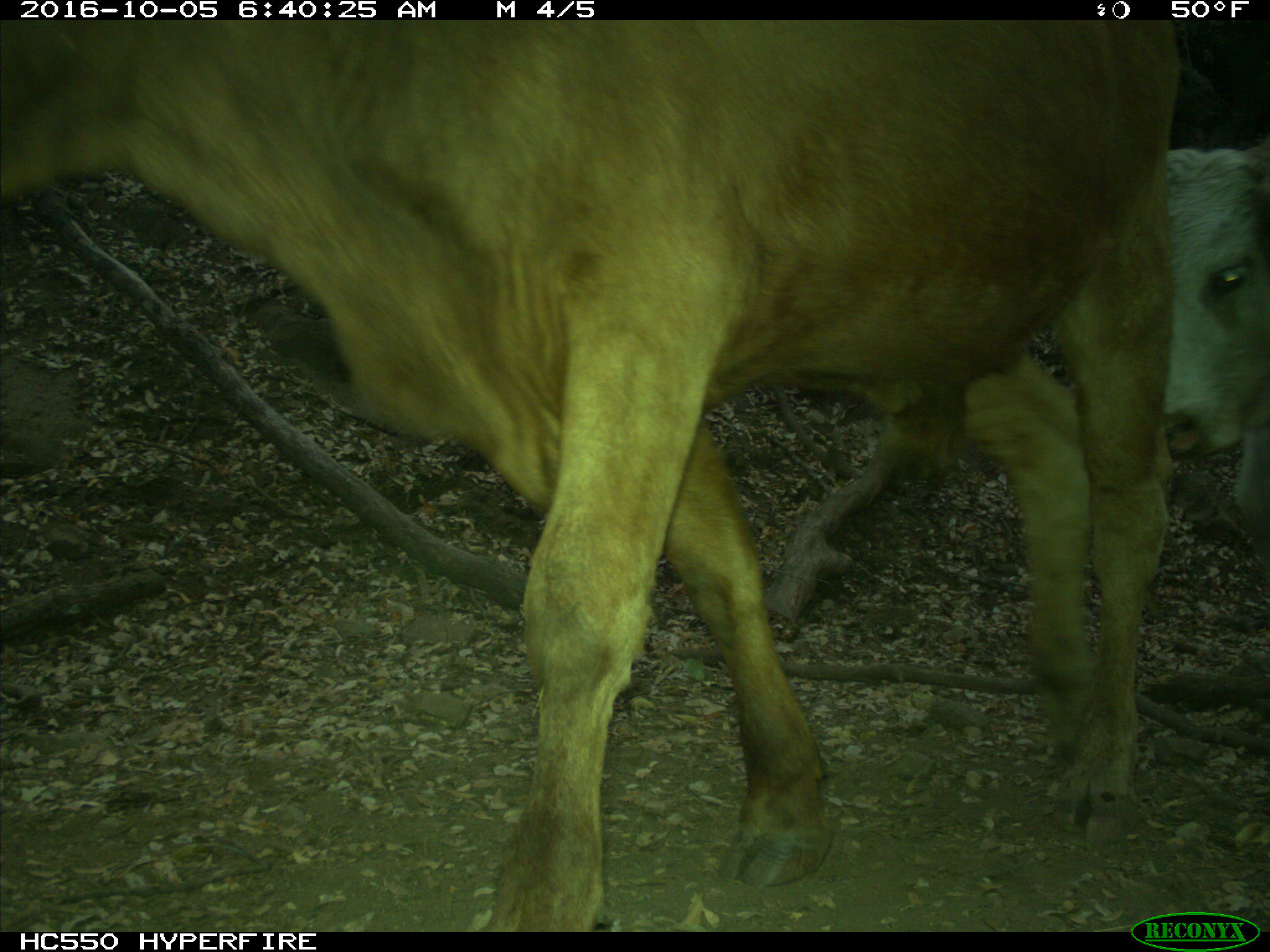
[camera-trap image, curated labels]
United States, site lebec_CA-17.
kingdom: Animalia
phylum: Chordata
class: Mammalia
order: Artiodactyla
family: Bovidae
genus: Bos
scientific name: Bos taurus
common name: domestic cow